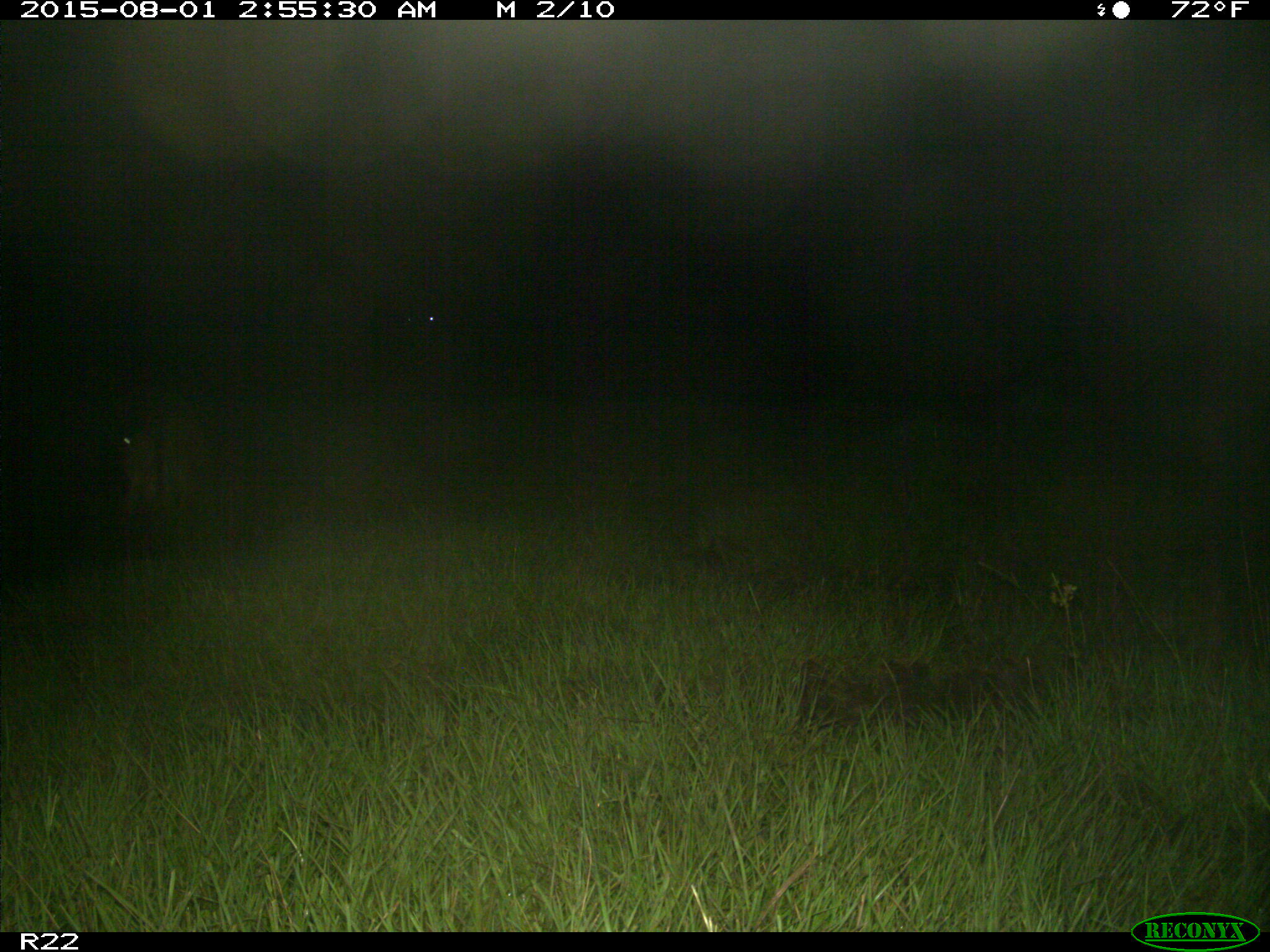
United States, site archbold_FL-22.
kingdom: Animalia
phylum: Chordata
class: Mammalia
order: Artiodactyla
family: Bovidae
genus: Bos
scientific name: Bos taurus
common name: domestic cow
Bos taurus (domestic cow).